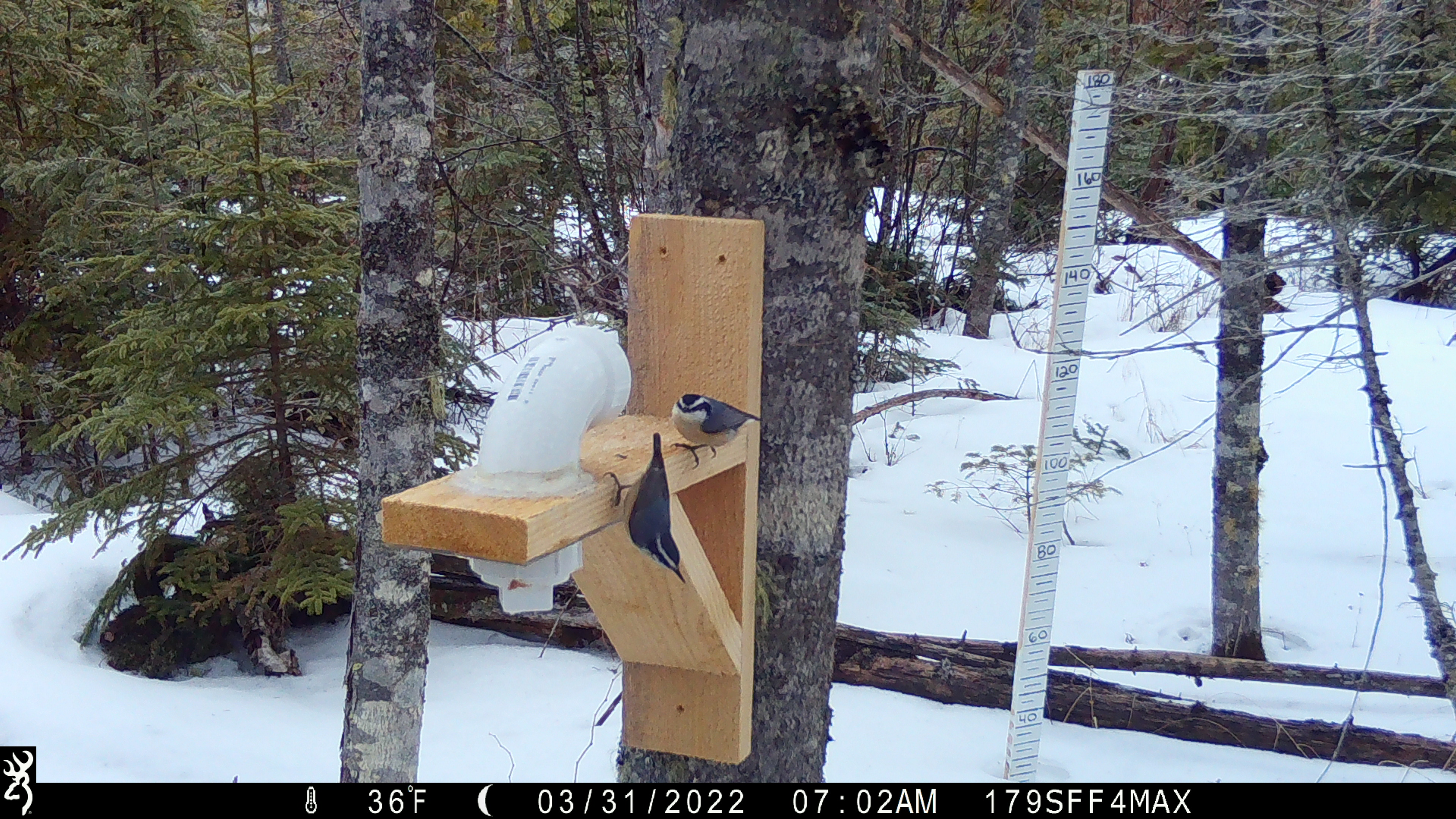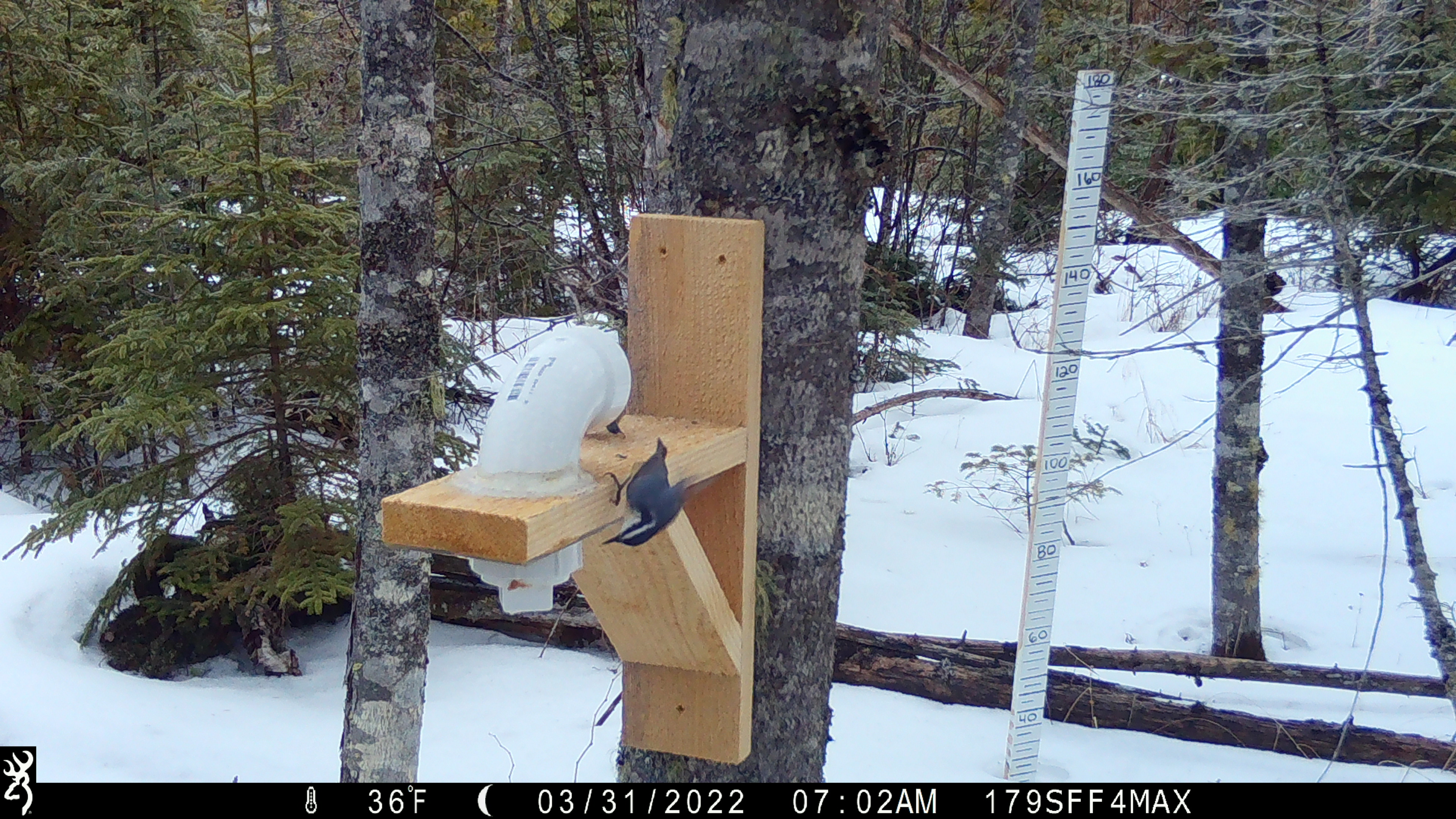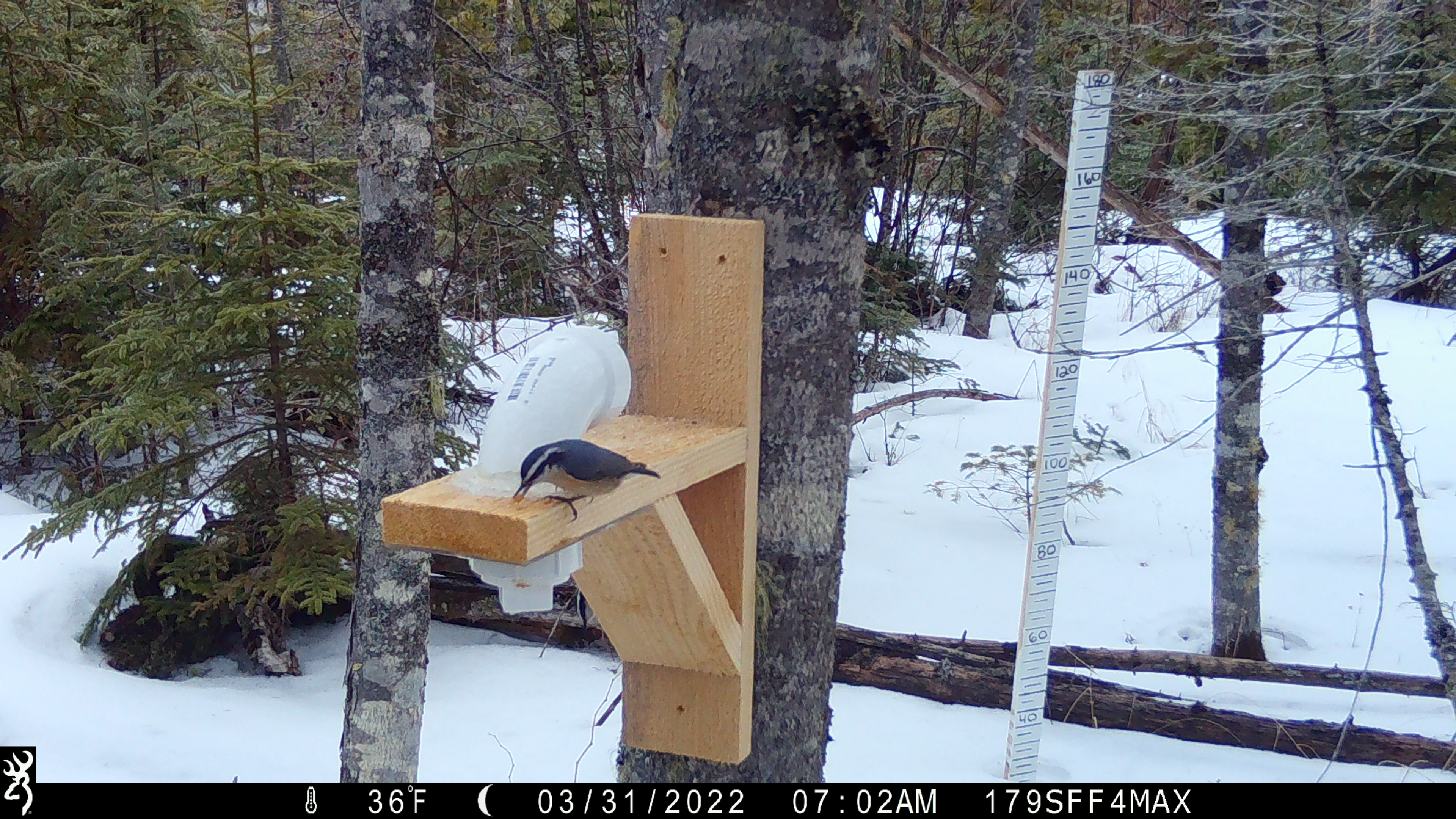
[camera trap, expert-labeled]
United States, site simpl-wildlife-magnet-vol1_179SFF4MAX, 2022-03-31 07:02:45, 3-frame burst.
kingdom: Animalia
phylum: Chordata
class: Aves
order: Passeriformes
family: Sittidae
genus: Sitta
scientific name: Sitta canadensis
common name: red-breasted nuthatch